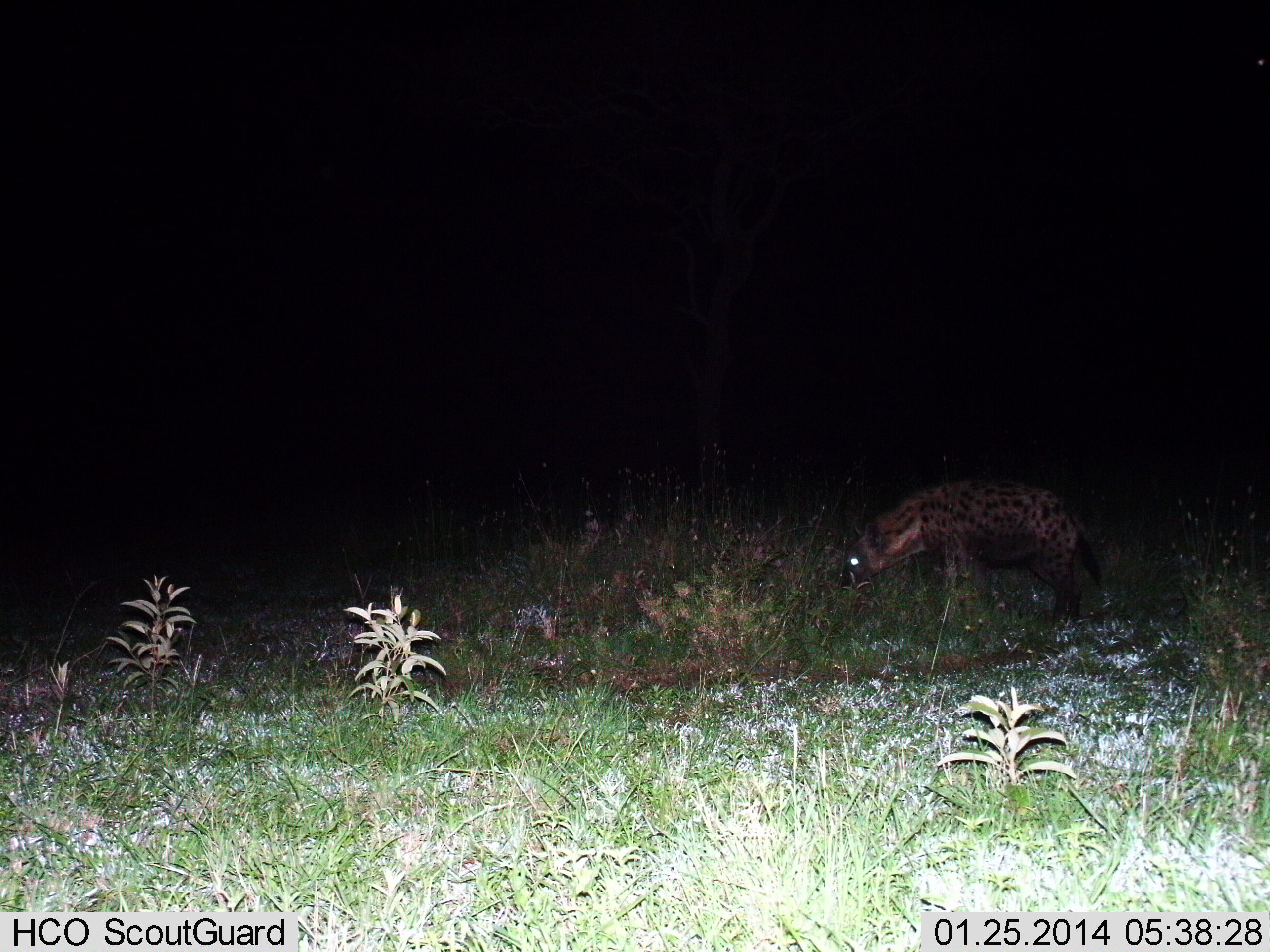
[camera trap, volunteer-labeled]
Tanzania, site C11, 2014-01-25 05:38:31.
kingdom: Animalia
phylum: Chordata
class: Mammalia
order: Carnivora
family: Hyaenidae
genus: Crocuta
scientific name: Crocuta crocuta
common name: spotted hyena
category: hyenaspotted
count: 1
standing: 40%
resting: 0%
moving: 60%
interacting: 0%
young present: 0%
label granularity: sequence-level